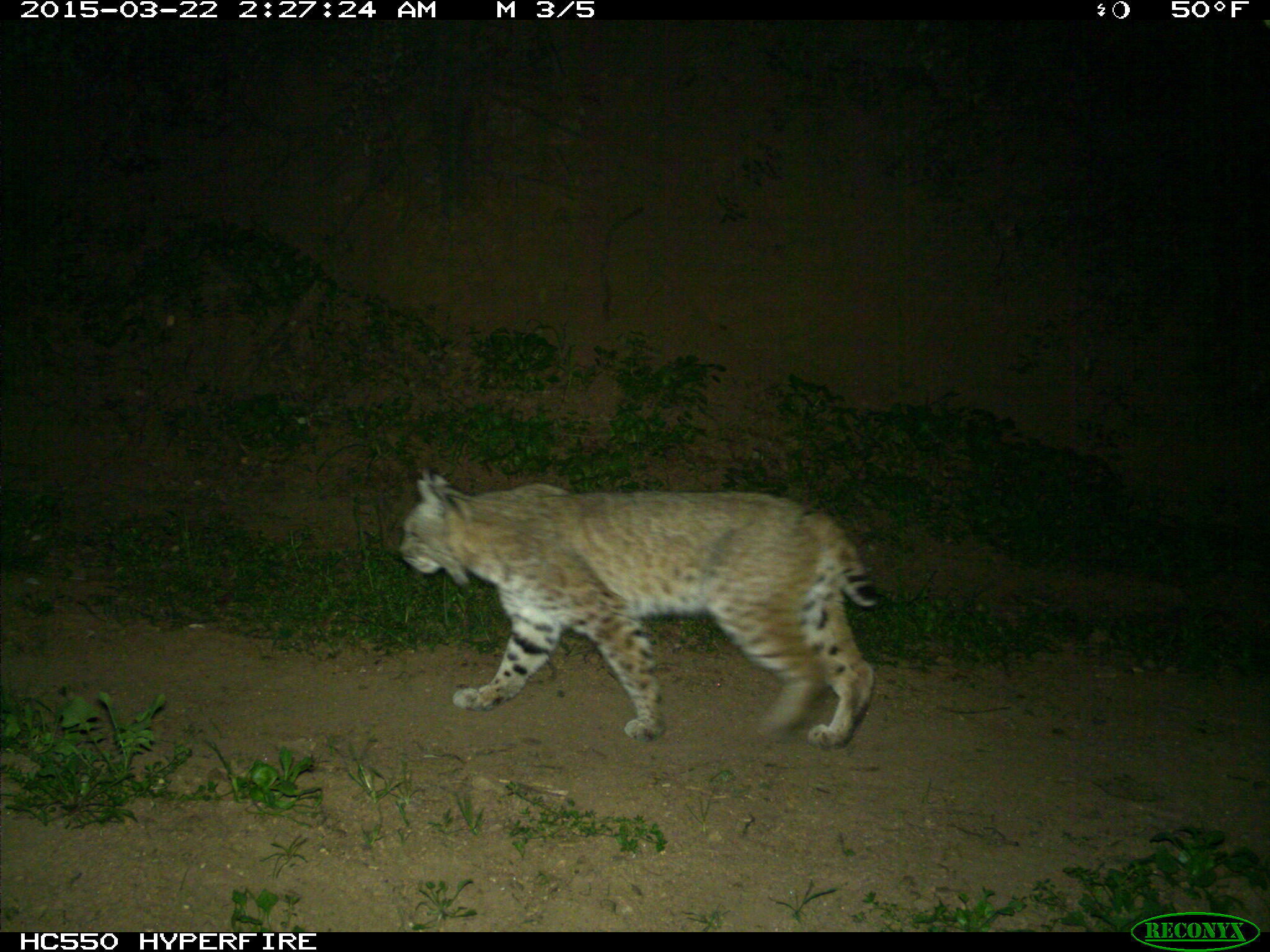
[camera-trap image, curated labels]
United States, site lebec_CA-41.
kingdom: Animalia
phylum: Chordata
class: Mammalia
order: Carnivora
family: Felidae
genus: Lynx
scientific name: Lynx rufus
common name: bobcat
Lynx rufus (bobcat).